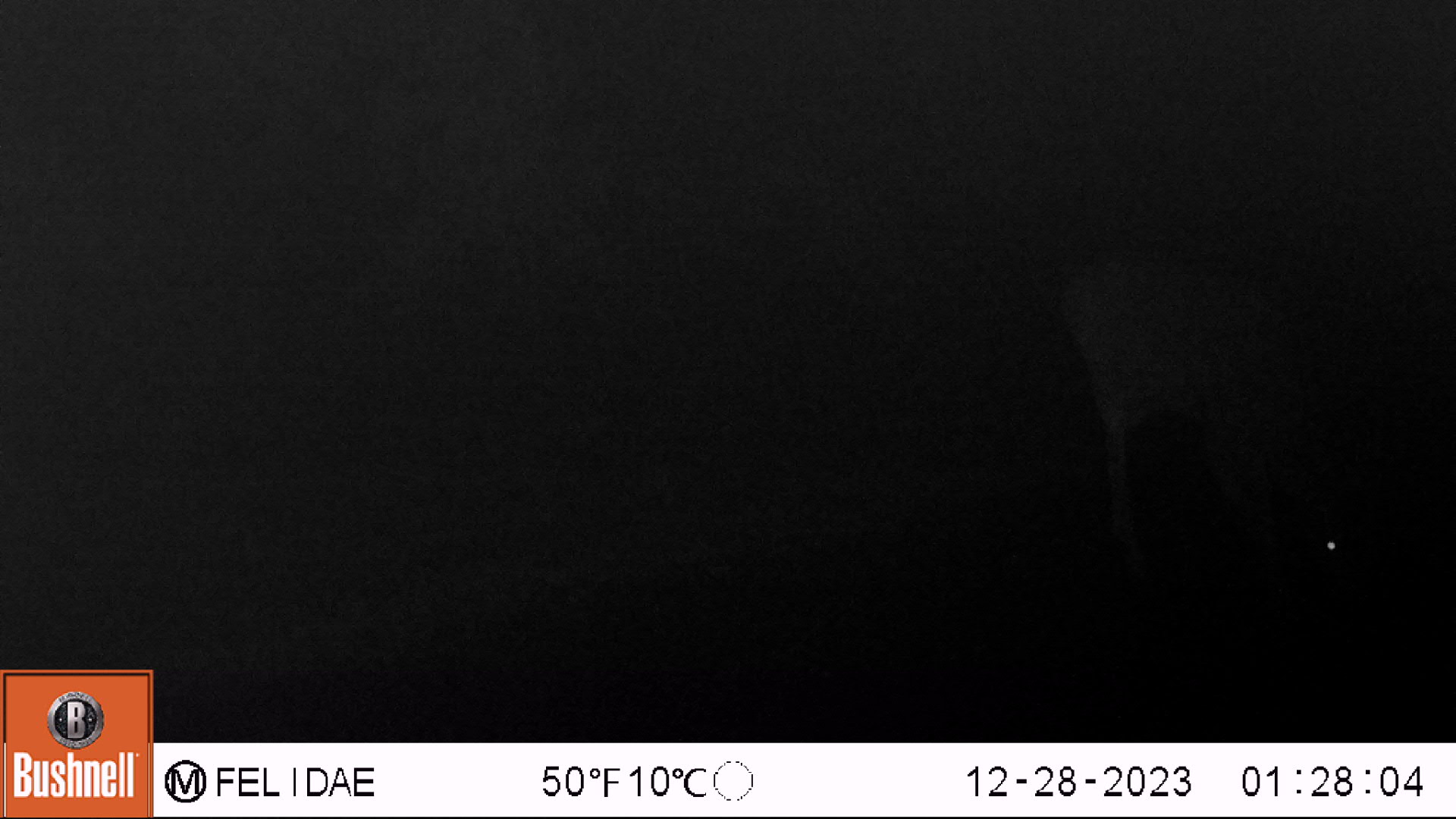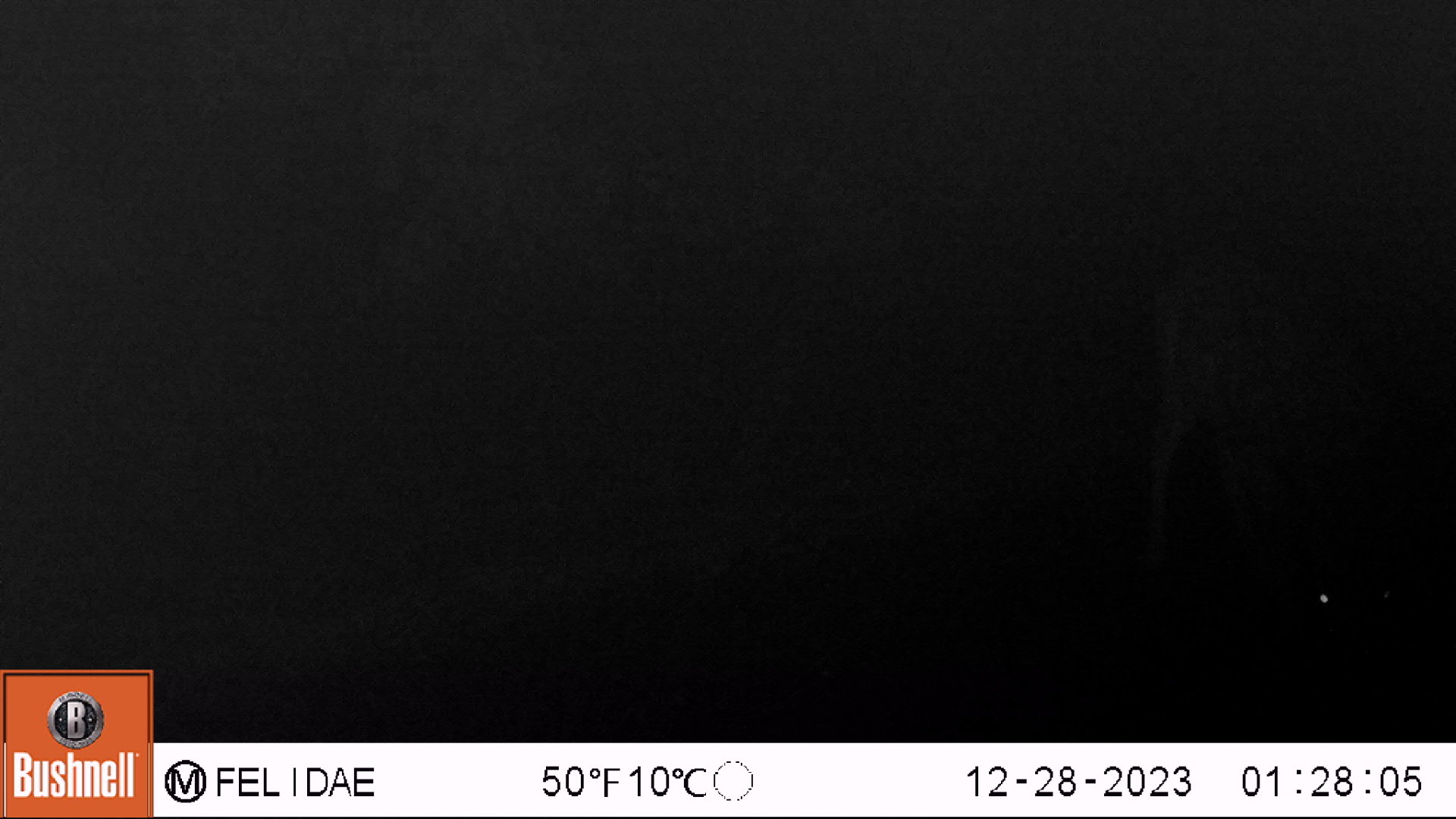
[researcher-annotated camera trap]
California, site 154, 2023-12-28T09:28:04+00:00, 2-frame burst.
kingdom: Animalia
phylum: Chordata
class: Mammalia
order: Artiodactyla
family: Cervidae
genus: Odocoileus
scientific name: Odocoileus hemionus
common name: mule deer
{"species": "mule deer (Odocoileus hemionus)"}